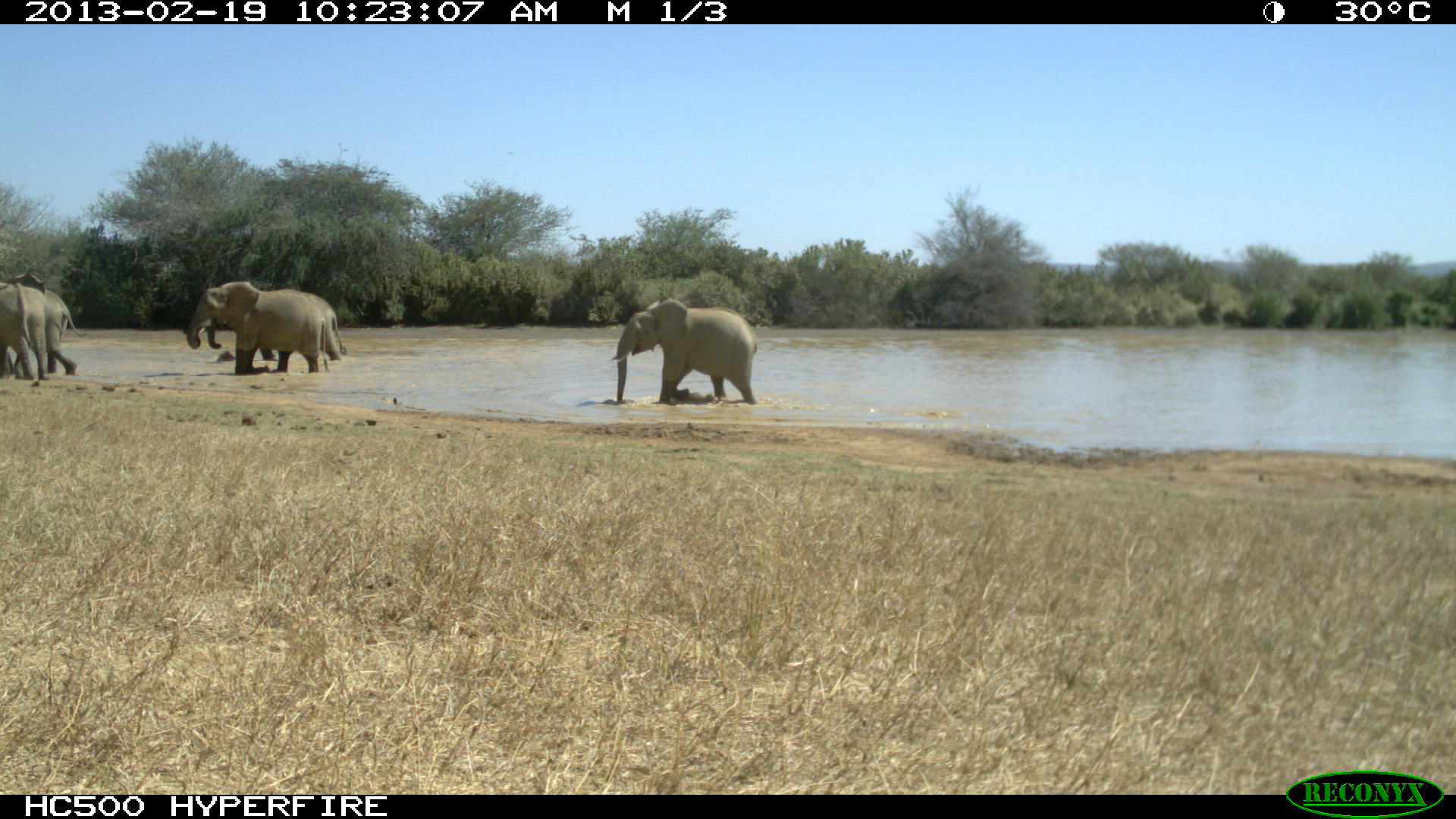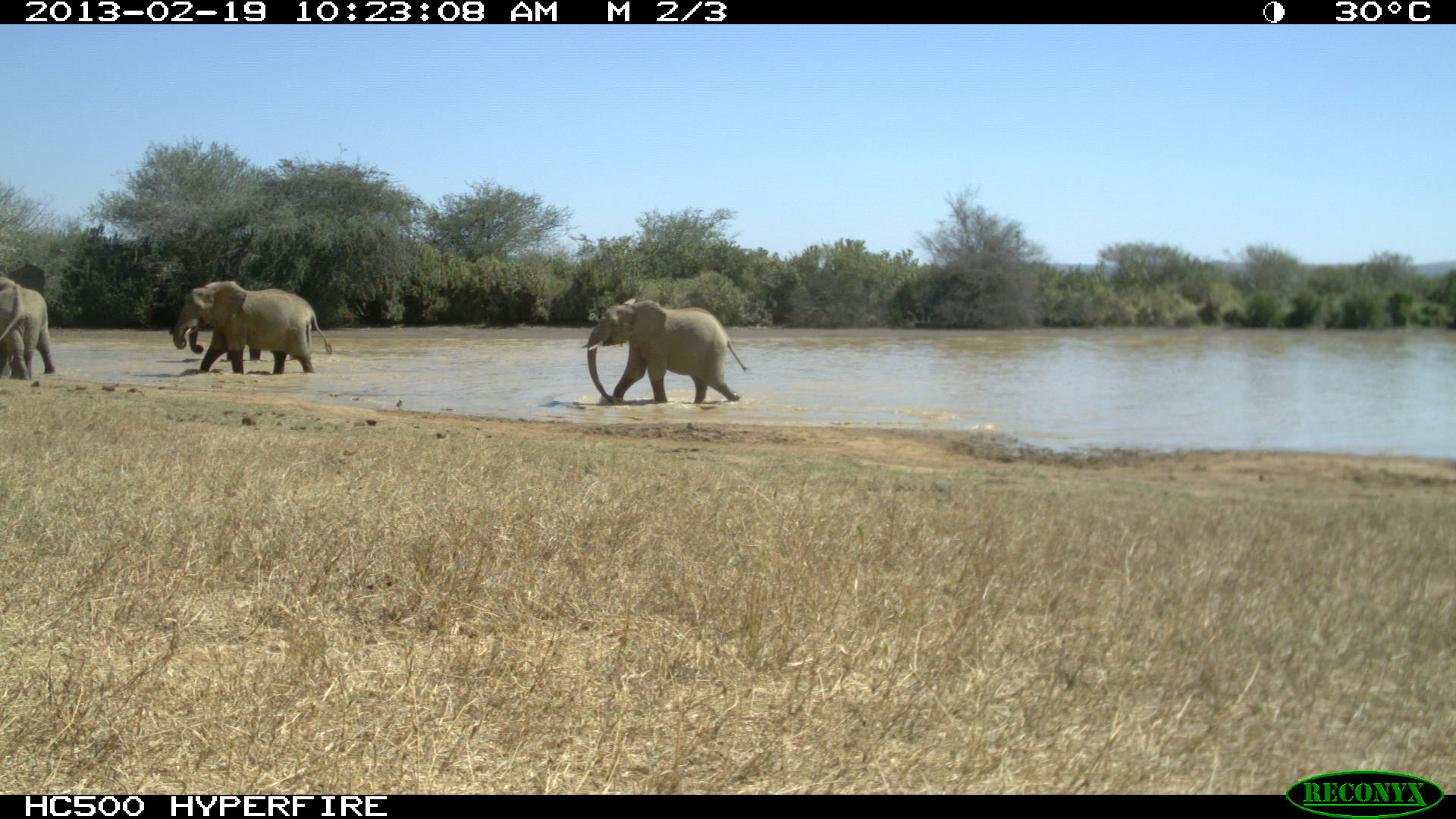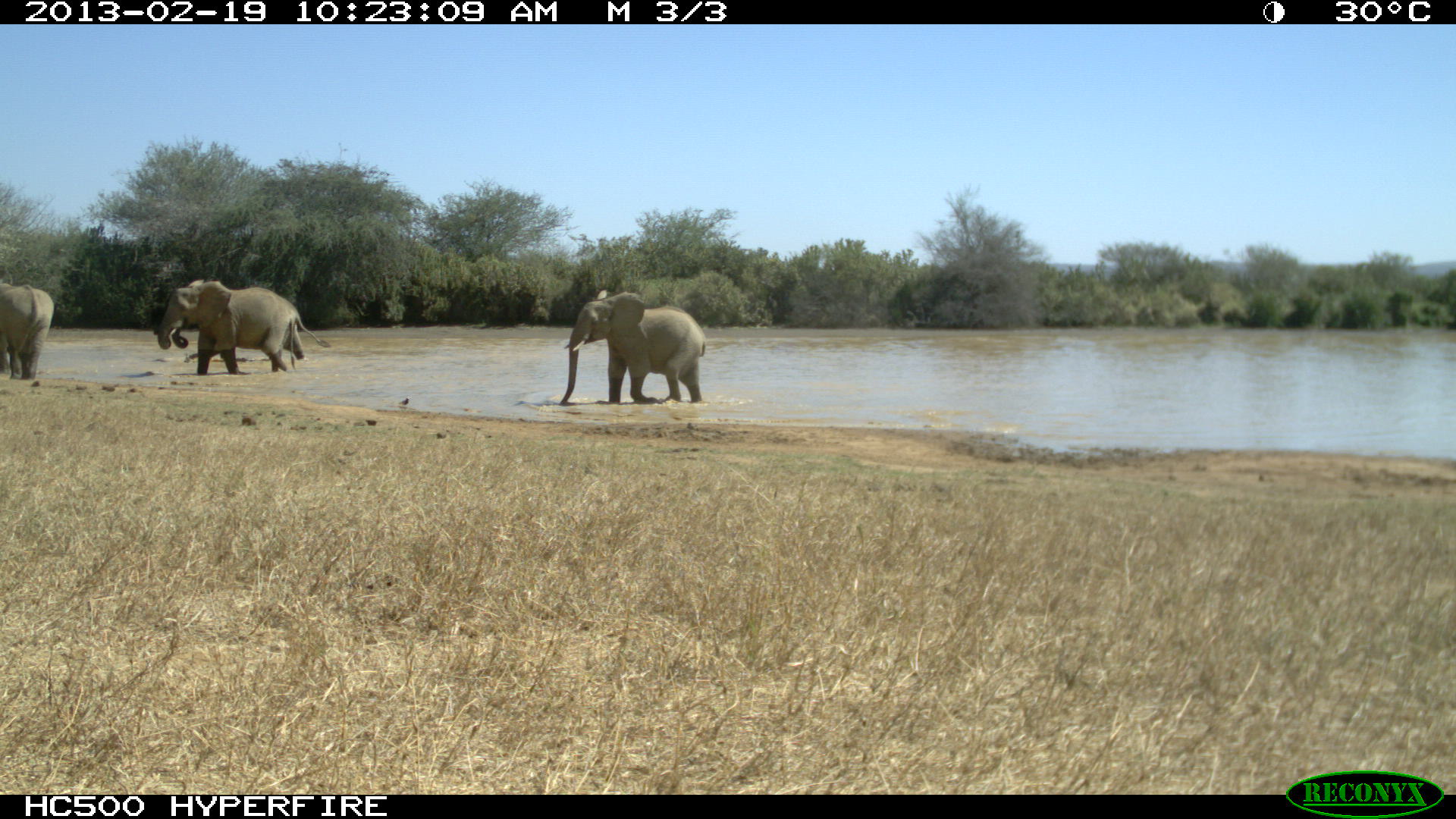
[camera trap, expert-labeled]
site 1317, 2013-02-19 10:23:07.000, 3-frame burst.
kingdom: Animalia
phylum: Chordata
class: Mammalia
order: Proboscidea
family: Elephantidae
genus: Loxodonta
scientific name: Loxodonta africana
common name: african bush elephant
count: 5